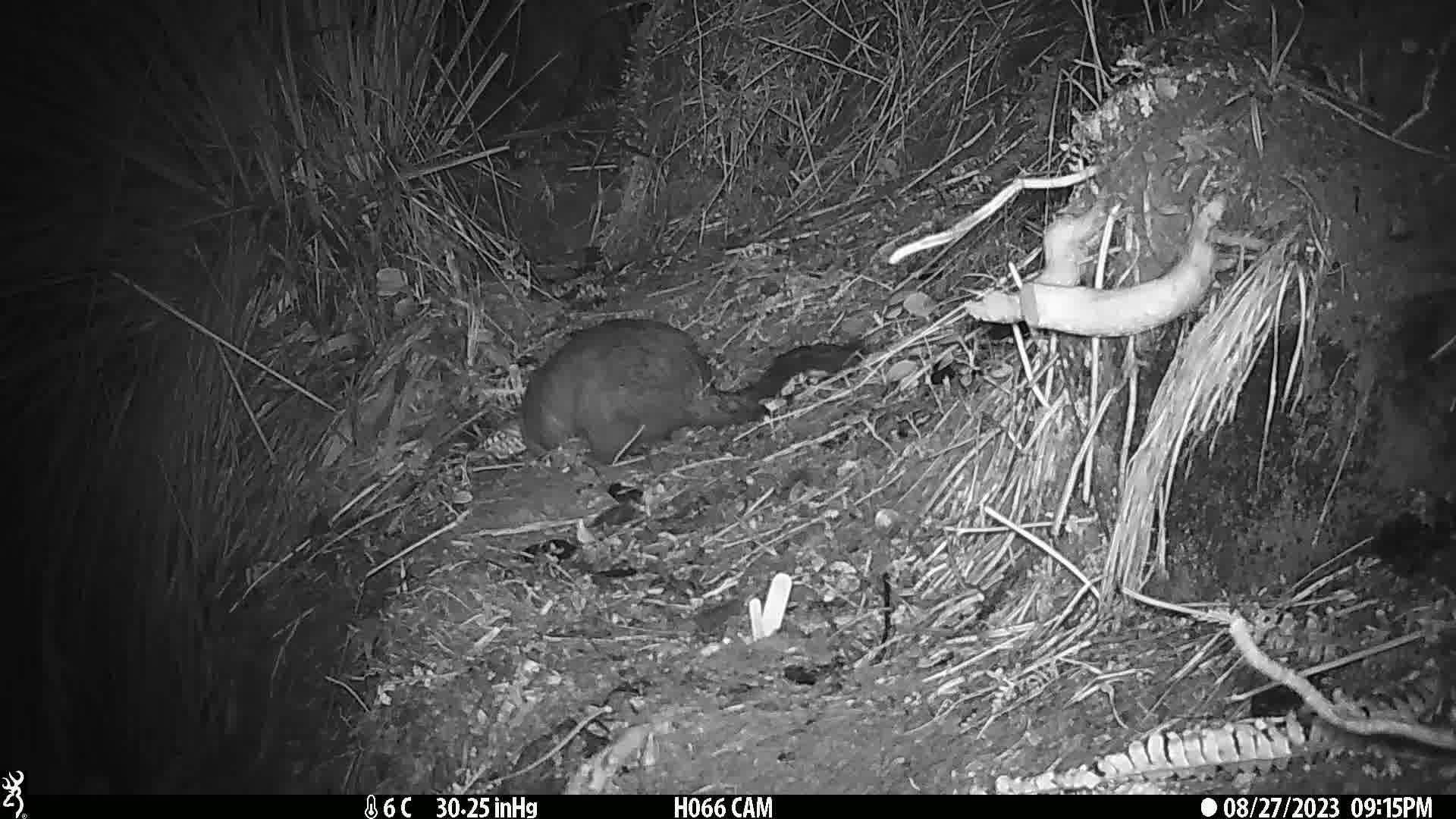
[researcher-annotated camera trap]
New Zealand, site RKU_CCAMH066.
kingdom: Animalia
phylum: Chordata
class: Mammalia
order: Diprotodontia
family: Phalangeridae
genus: Trichosurus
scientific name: Trichosurus vulpecula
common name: common brushtail possum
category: possum